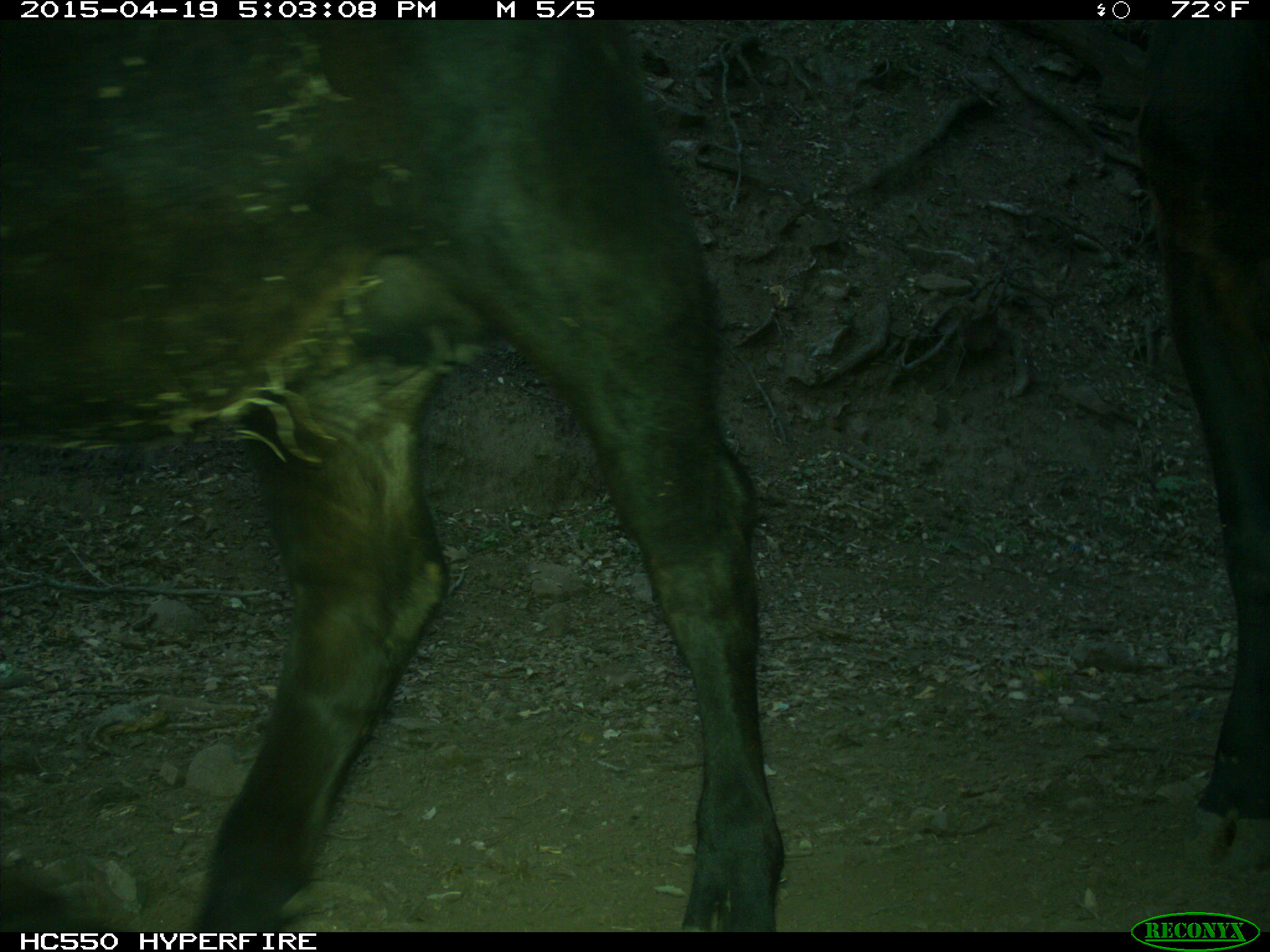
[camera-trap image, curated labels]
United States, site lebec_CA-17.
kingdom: Animalia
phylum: Chordata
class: Mammalia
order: Artiodactyla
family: Bovidae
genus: Bos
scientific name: Bos taurus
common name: domestic cow